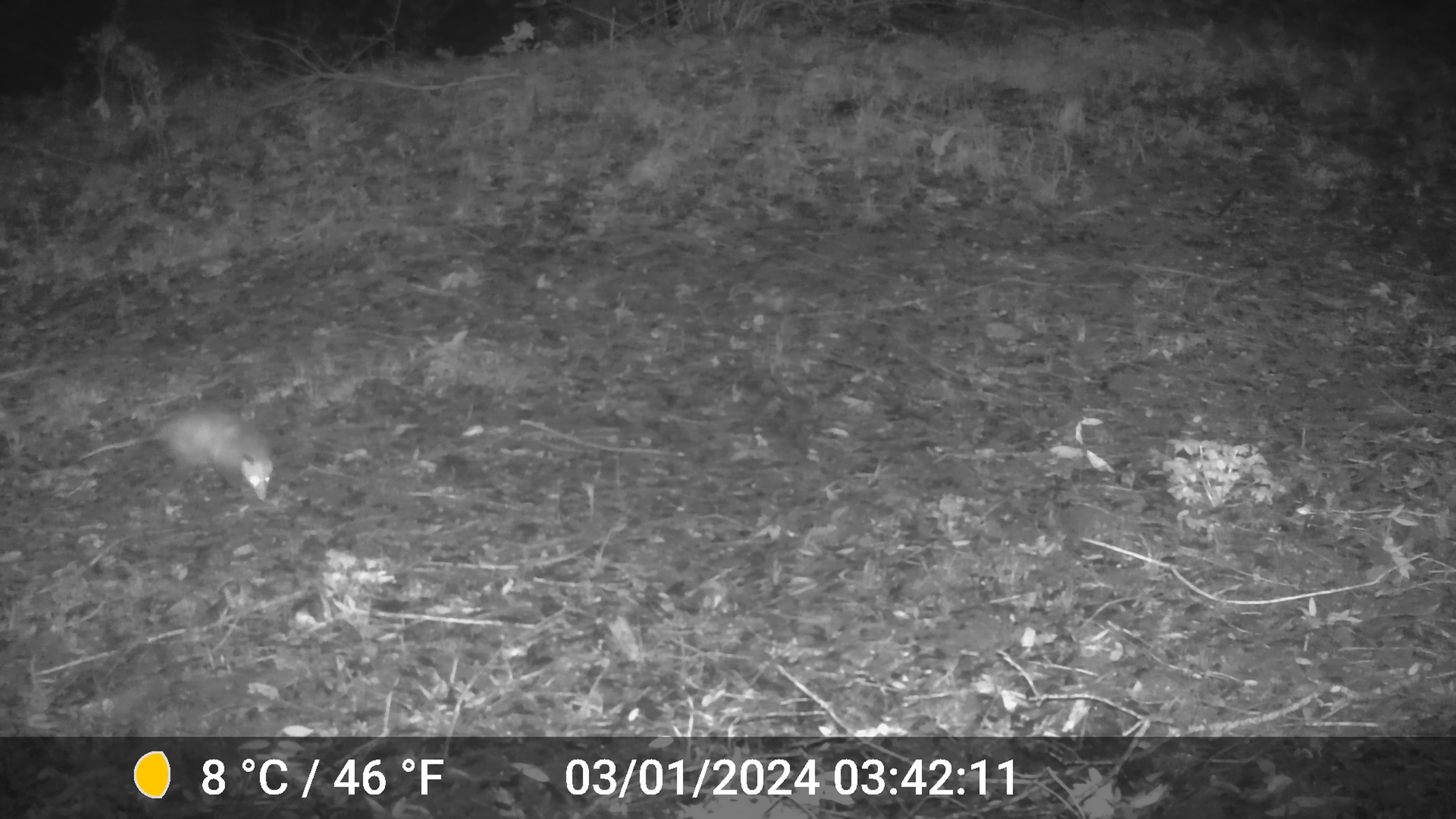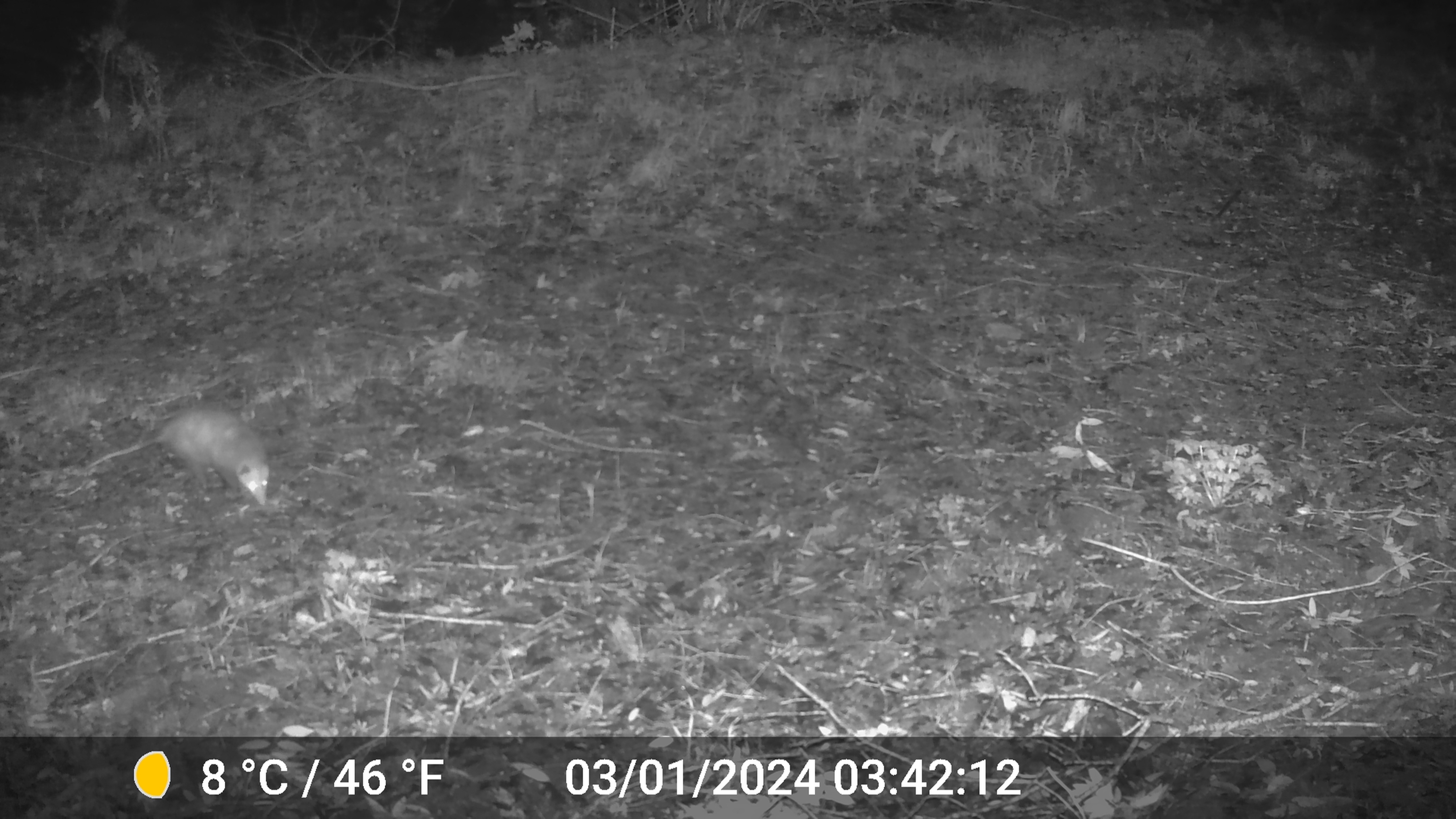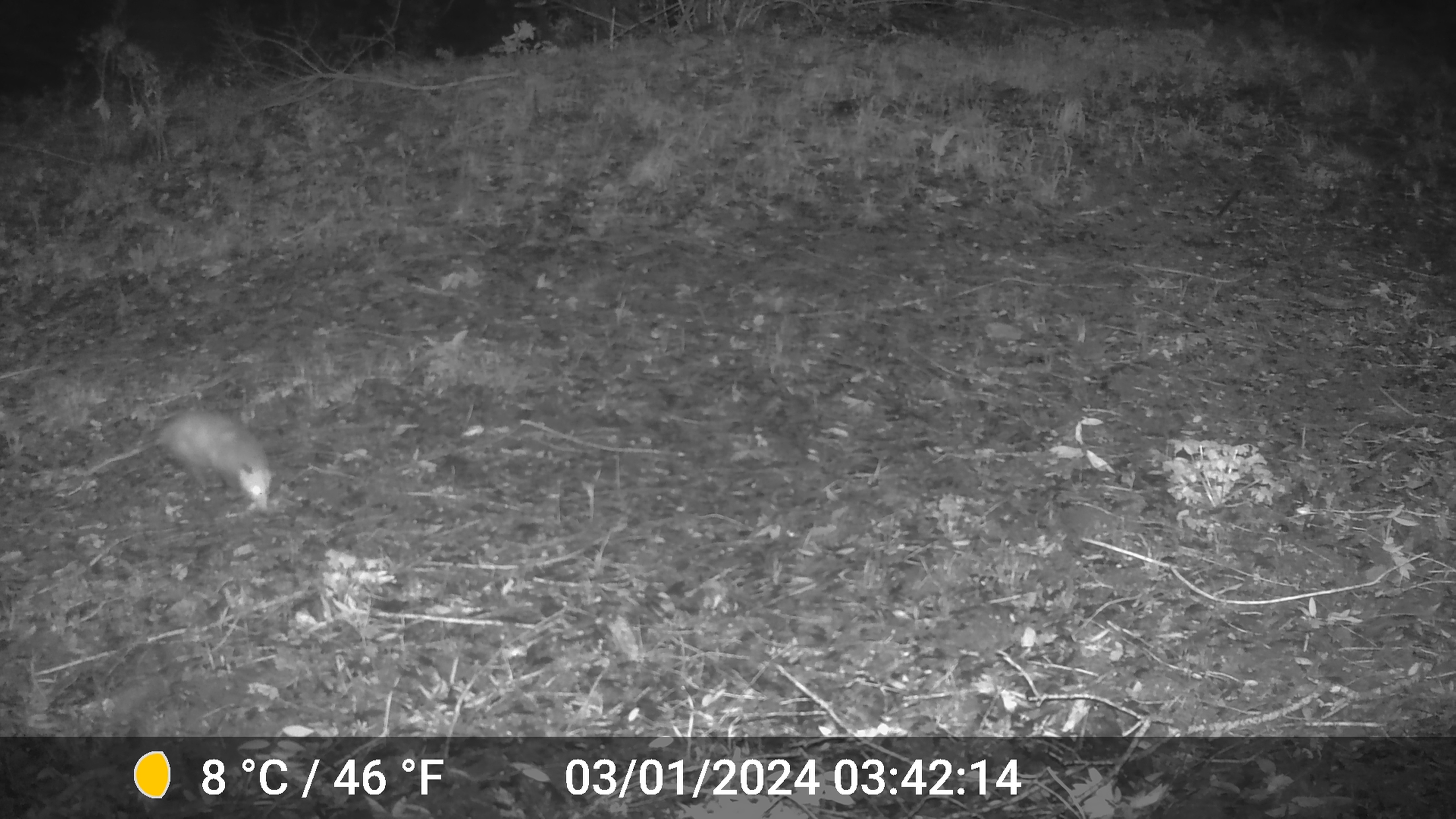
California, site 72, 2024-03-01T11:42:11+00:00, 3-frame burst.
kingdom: Animalia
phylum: Chordata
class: Mammalia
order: Didelphimorphia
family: Didelphidae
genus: Didelphis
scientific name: Didelphis virginiana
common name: virginia opossum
Virginia opossum (Didelphis virginiana).